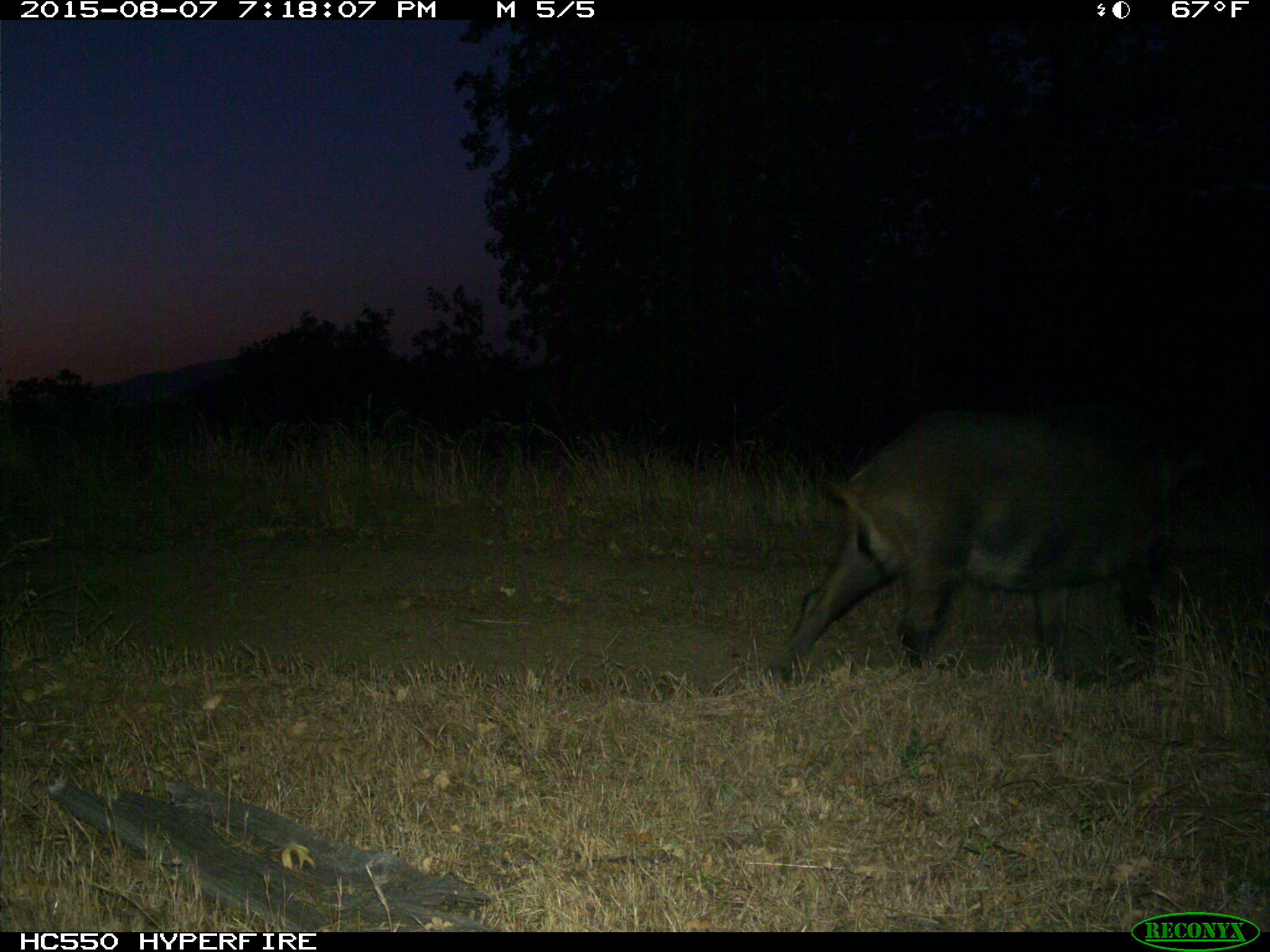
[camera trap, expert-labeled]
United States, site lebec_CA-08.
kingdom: Animalia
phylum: Chordata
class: Mammalia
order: Artiodactyla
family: Suidae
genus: Sus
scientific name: Sus scrofa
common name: wild boar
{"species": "Sus scrofa (wild boar)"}